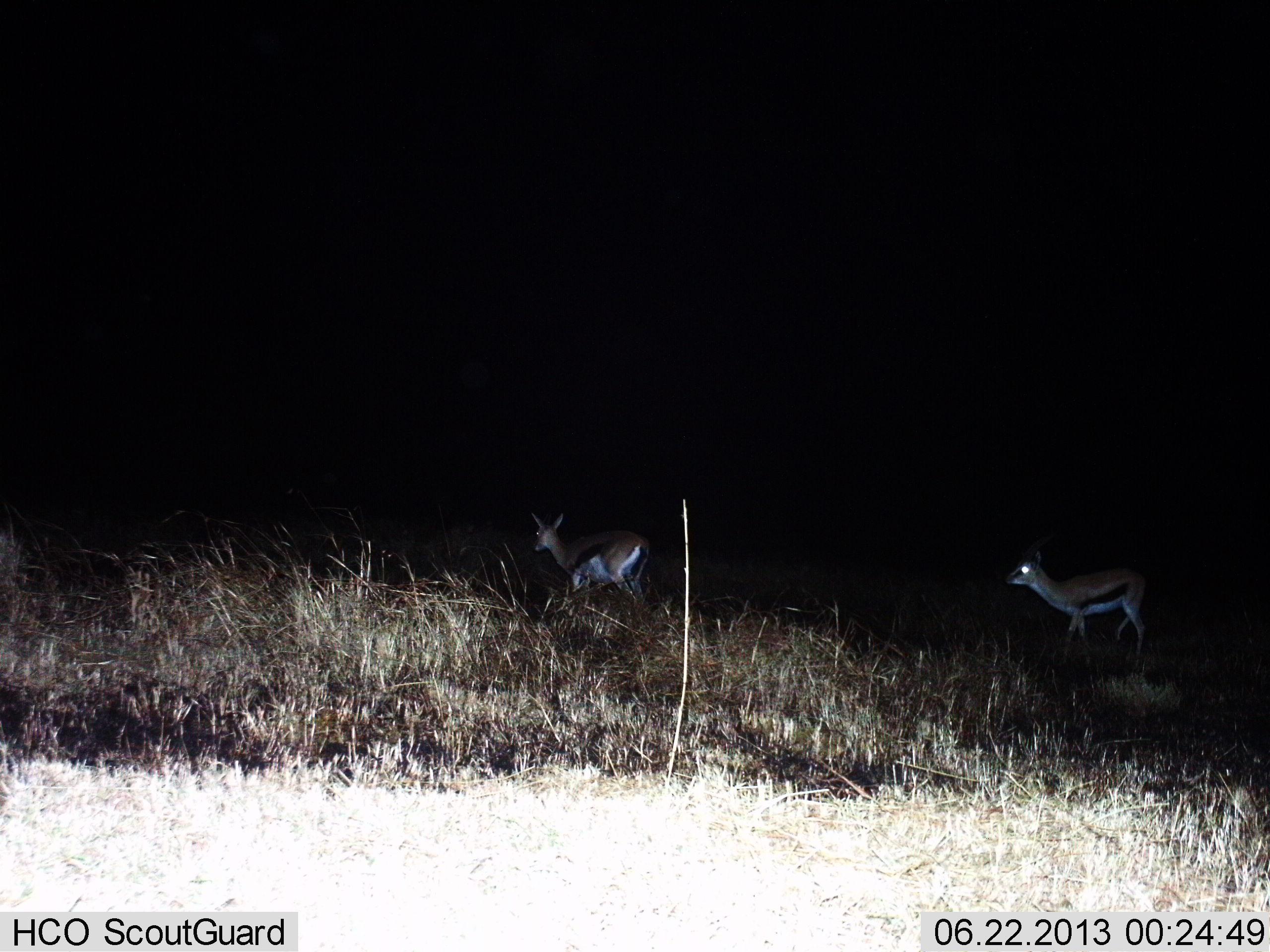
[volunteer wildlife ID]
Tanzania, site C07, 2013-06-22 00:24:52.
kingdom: Animalia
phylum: Chordata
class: Mammalia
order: Artiodactyla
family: Bovidae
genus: Eudorcas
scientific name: Eudorcas thomsonii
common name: thomson's gazelle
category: gazellethomsons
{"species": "gazellethomsons (thomson's gazelle) (Eudorcas thomsonii)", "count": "2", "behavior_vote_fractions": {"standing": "47%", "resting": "5%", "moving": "58%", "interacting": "0%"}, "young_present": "0%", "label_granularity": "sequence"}